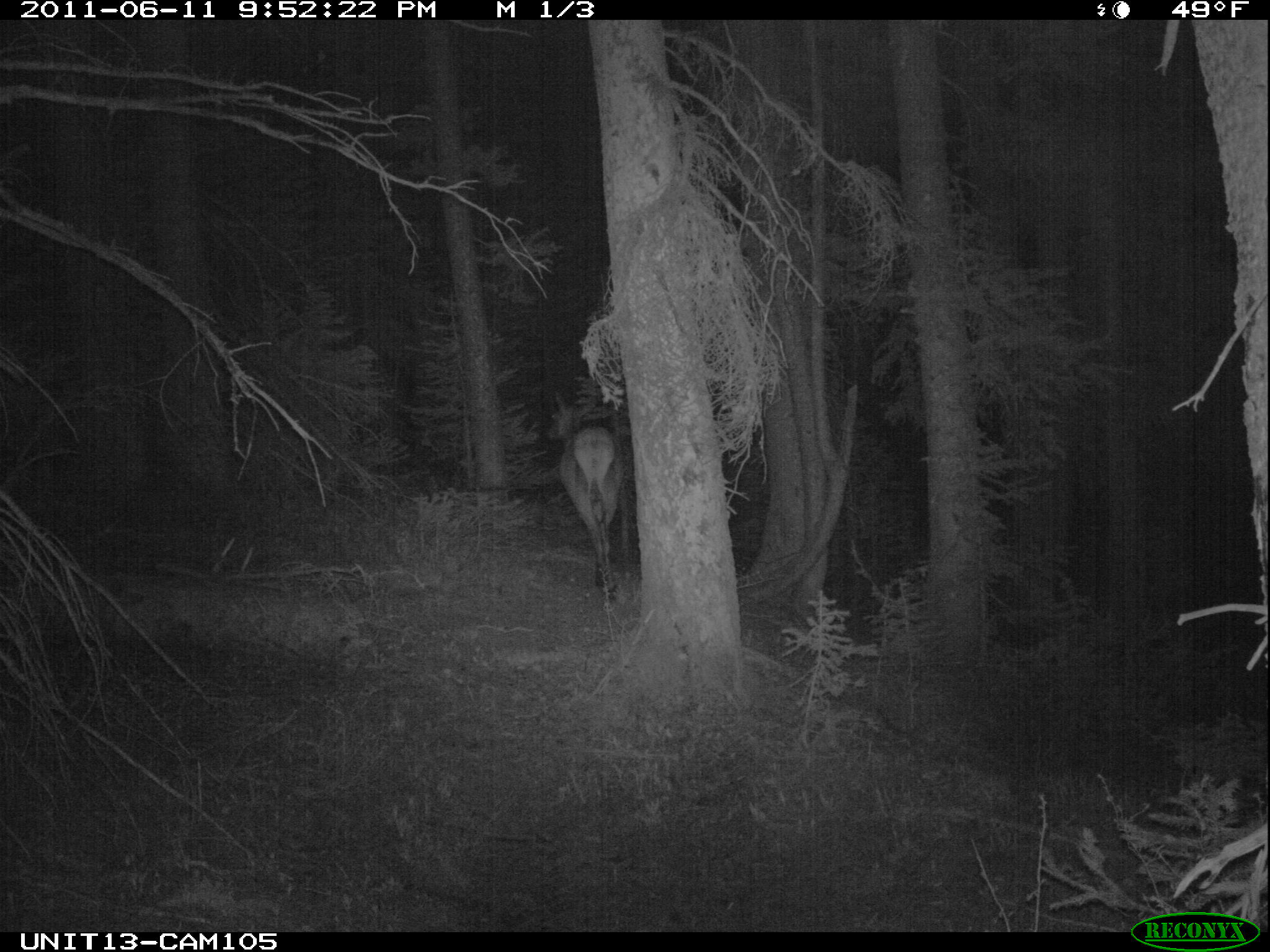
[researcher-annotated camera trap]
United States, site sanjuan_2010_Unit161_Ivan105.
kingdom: Animalia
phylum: Chordata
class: Mammalia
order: Artiodactyla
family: Cervidae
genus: Cervus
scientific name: Cervus elaphus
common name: red deer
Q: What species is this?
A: Cervus elaphus (red deer).